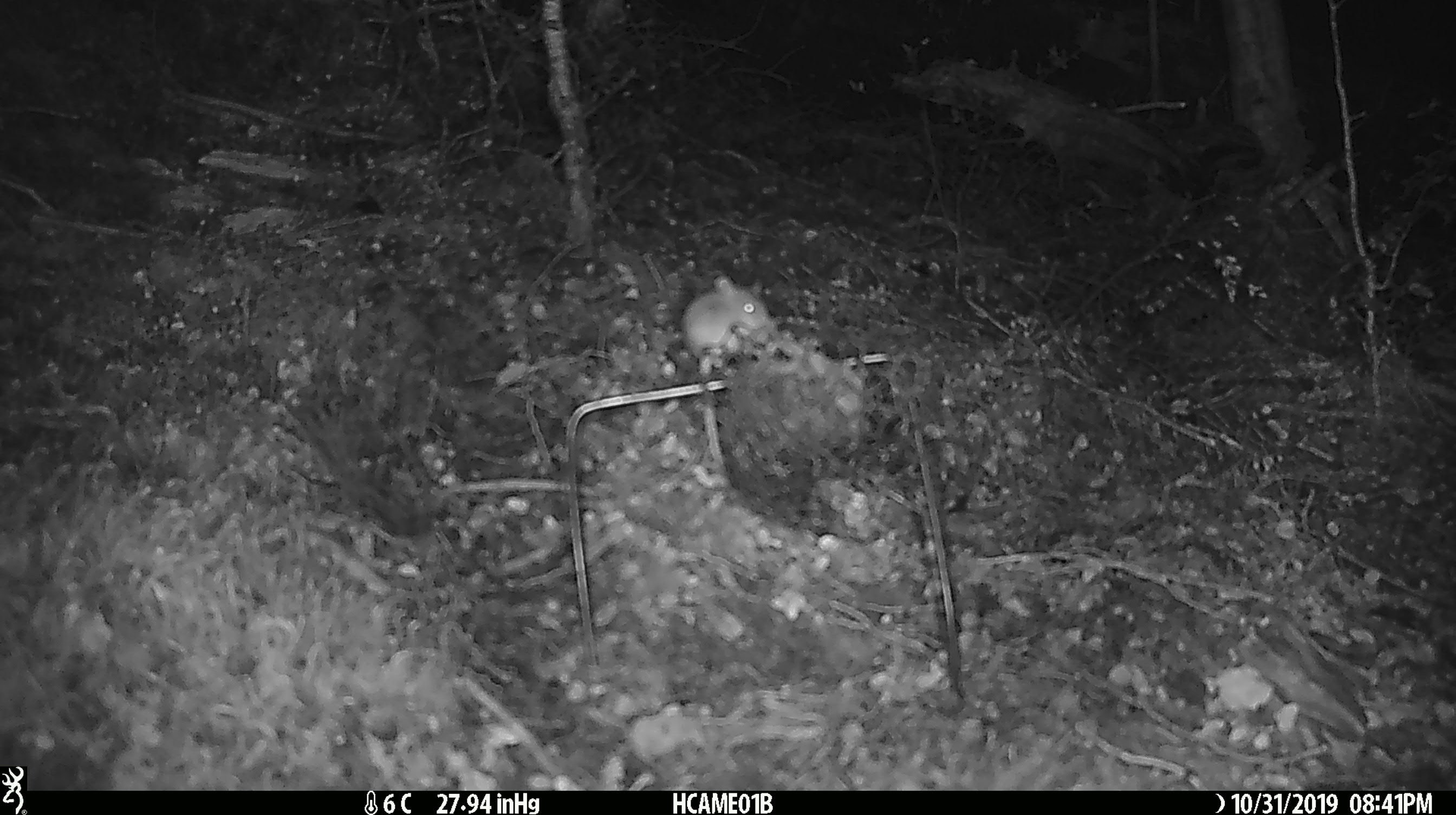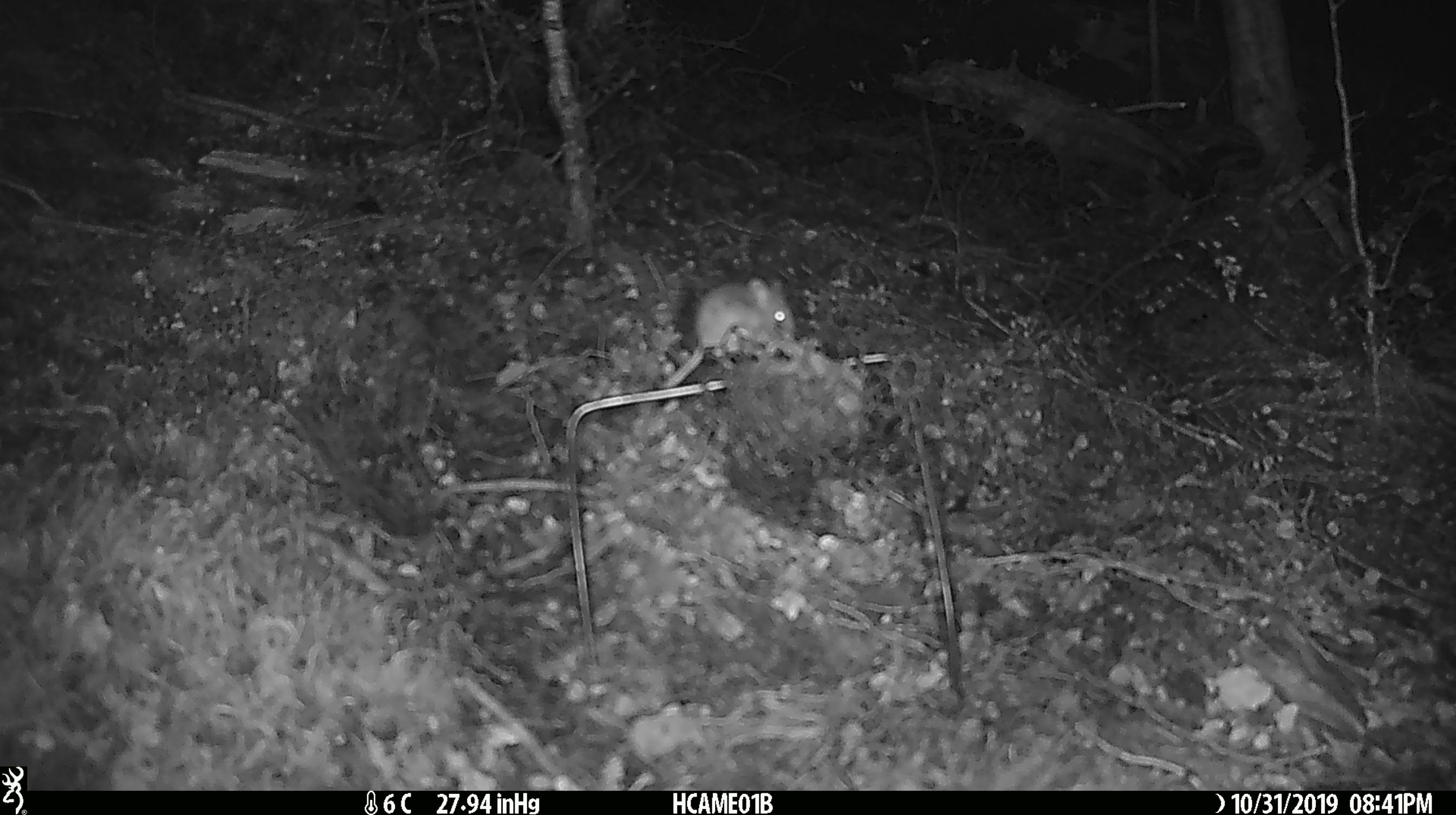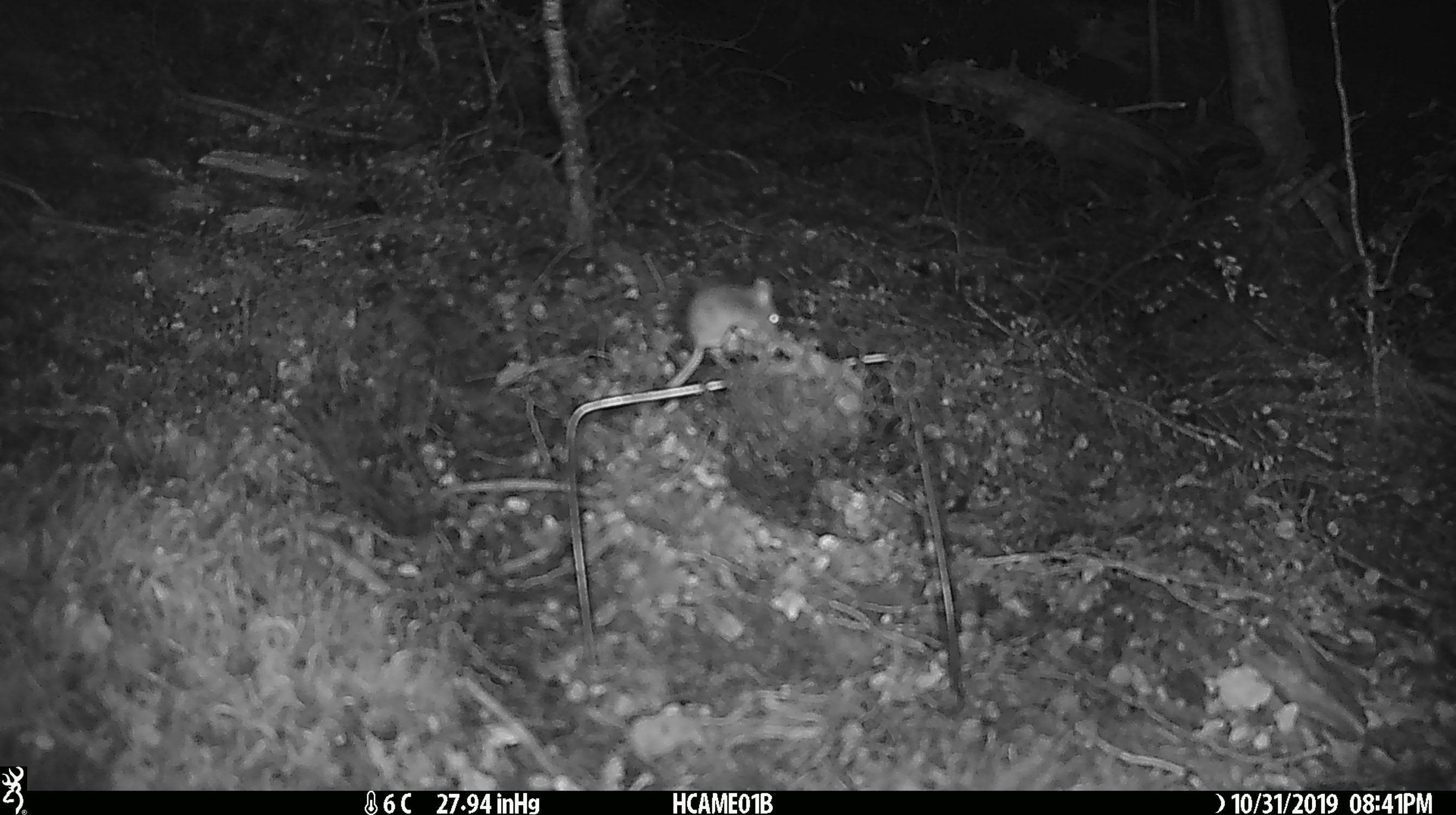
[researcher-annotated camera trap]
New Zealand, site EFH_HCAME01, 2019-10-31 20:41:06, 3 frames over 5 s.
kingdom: Animalia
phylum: Chordata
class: Mammalia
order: Rodentia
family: Muridae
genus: Mus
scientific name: Mus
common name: mouse